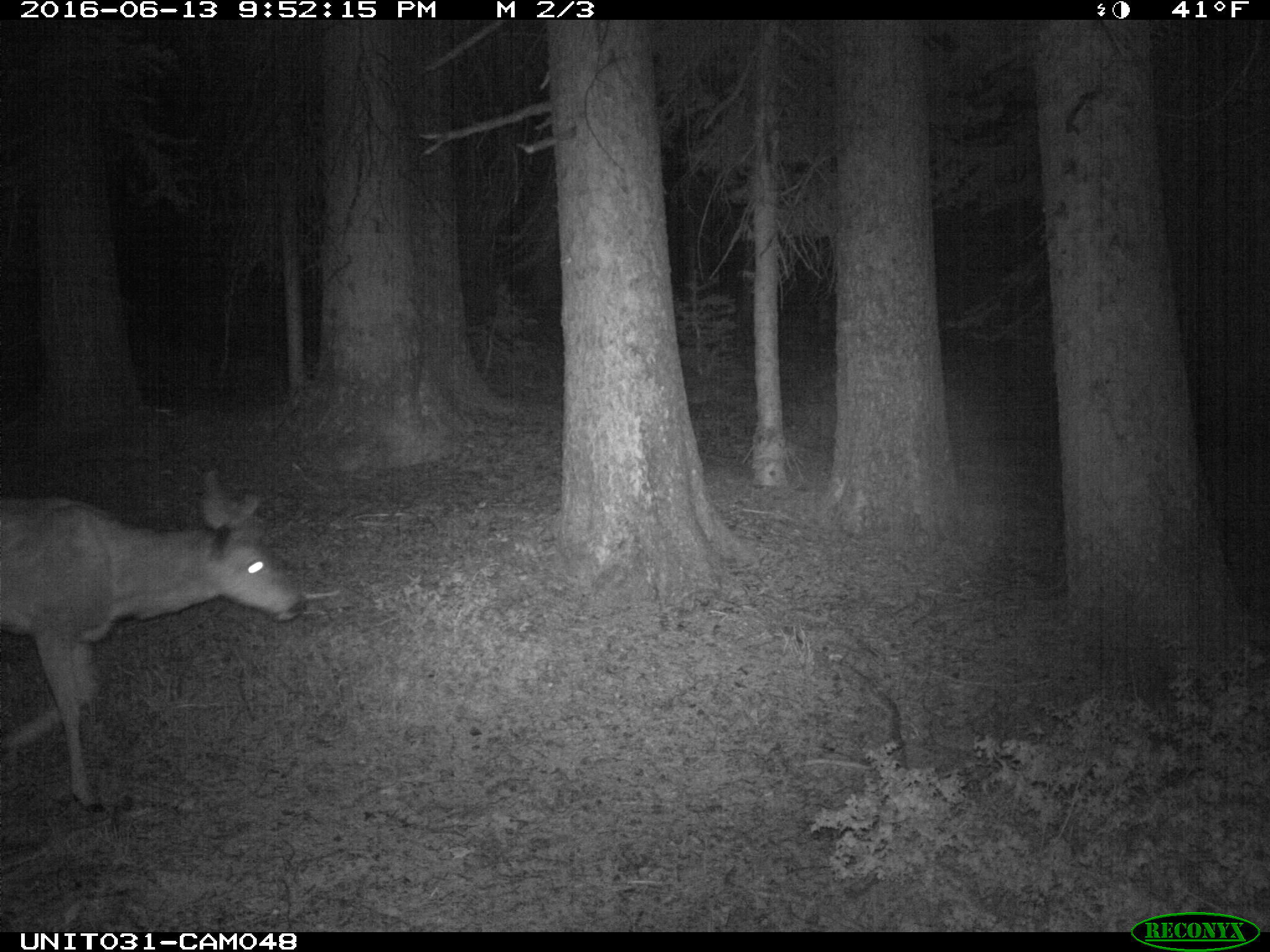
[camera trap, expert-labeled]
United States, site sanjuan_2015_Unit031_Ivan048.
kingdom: Animalia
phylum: Chordata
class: Mammalia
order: Artiodactyla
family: Cervidae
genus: Odocoileus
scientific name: Odocoileus hemionus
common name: mule deer